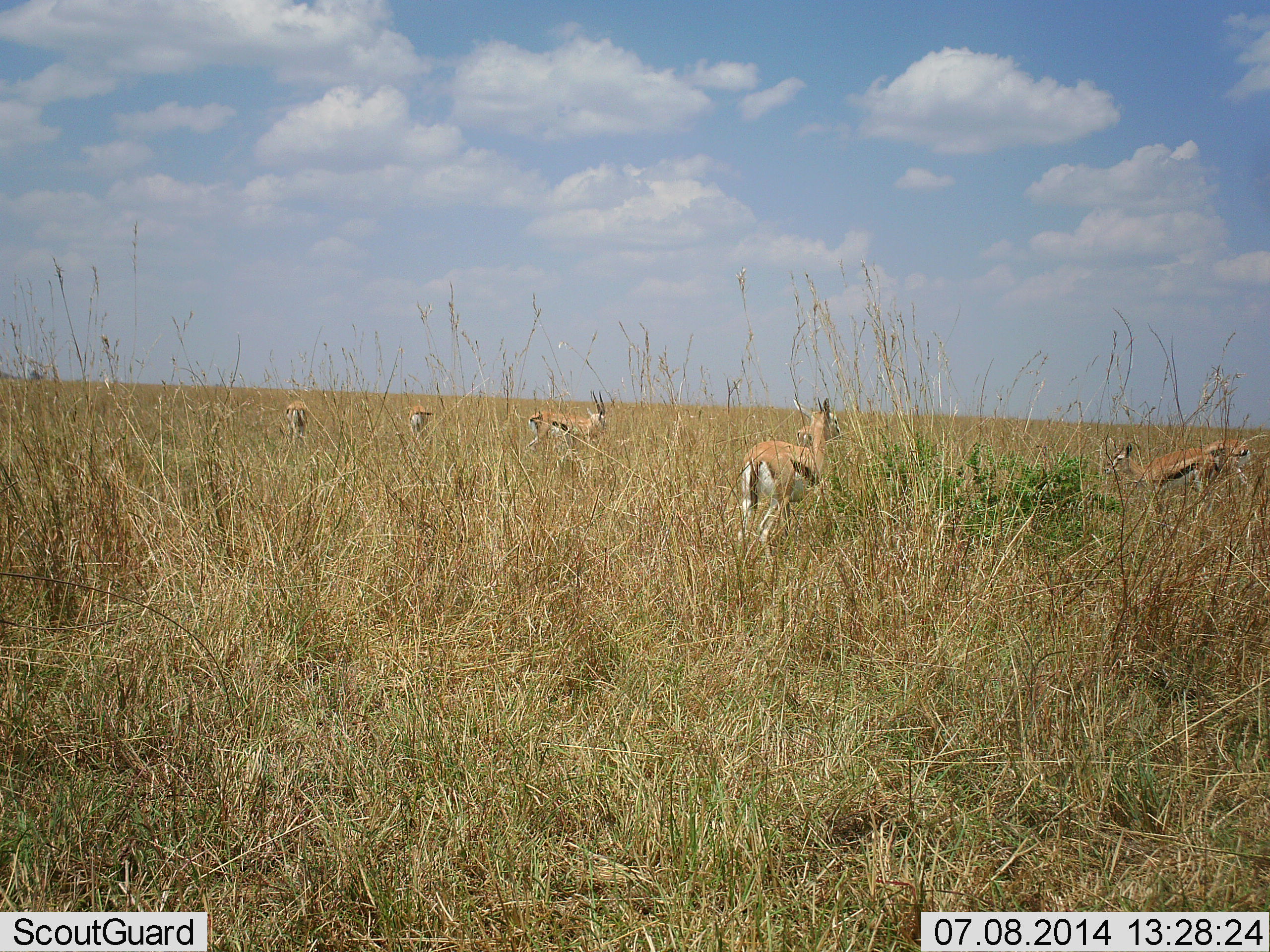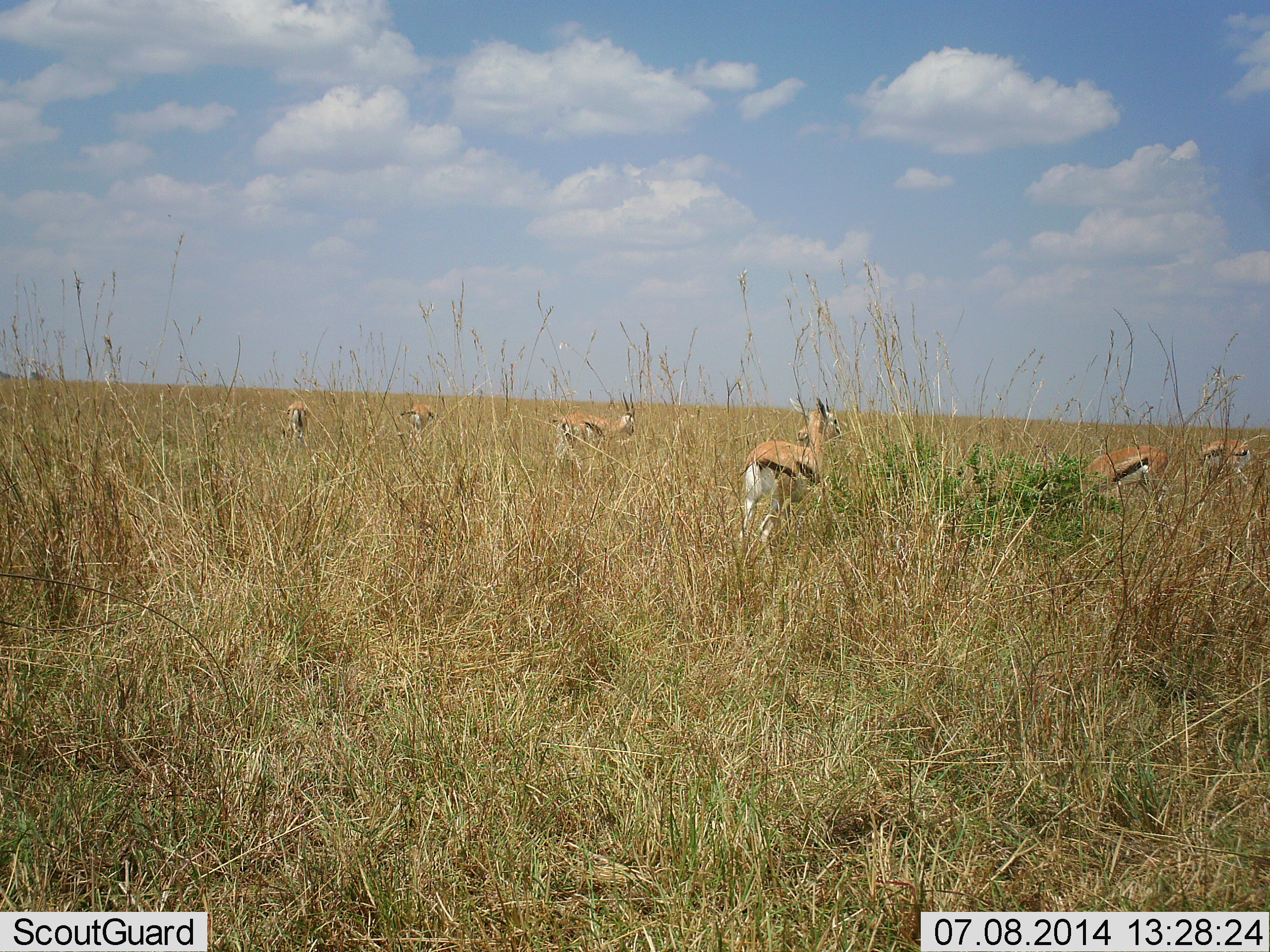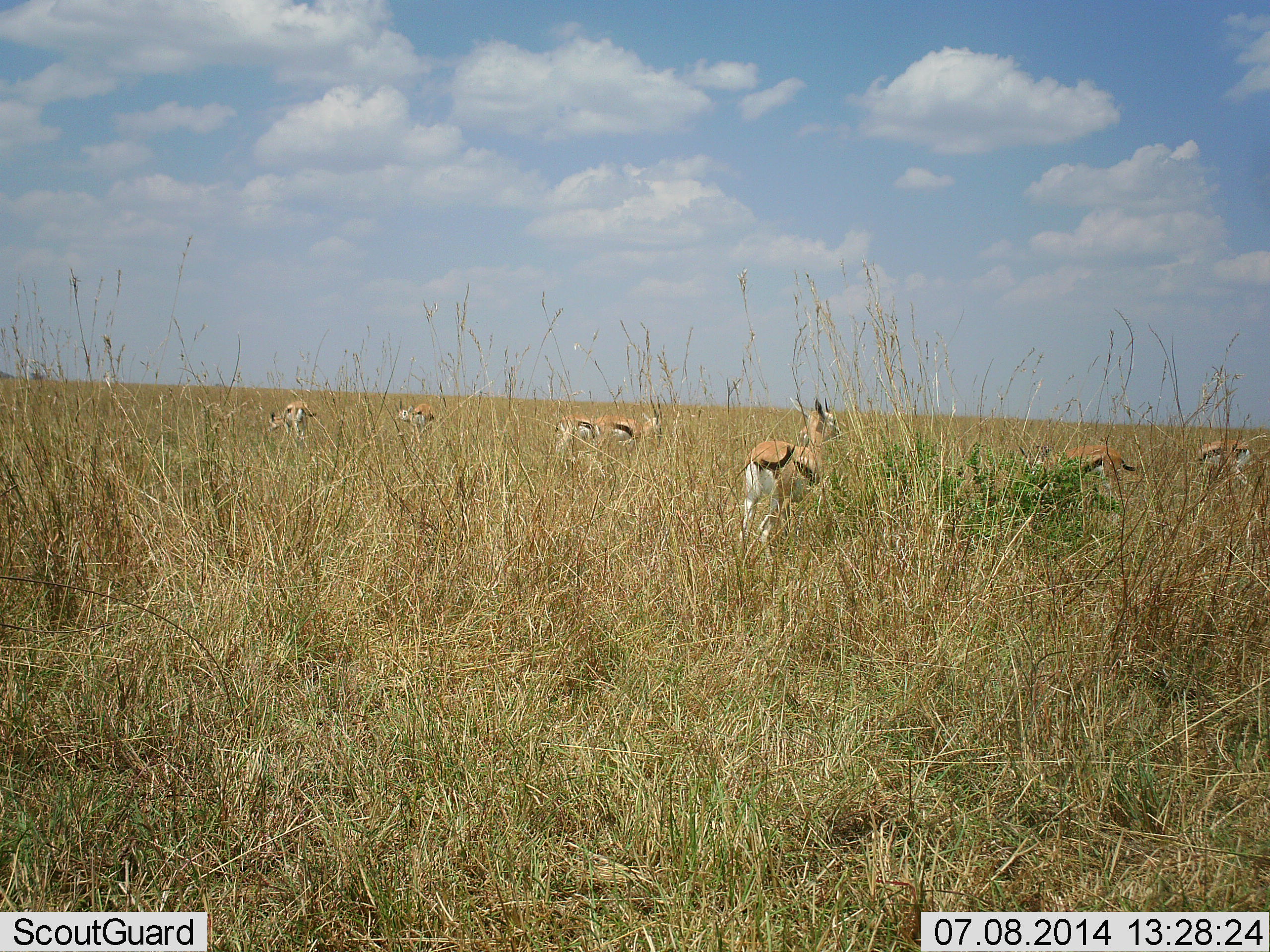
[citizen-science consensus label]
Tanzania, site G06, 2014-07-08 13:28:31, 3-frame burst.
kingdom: Animalia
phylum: Chordata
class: Mammalia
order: Artiodactyla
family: Bovidae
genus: Eudorcas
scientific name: Eudorcas thomsonii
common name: thomson's gazelle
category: gazellethomsons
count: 7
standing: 90%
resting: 0%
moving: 40%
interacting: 0%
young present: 0%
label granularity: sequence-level